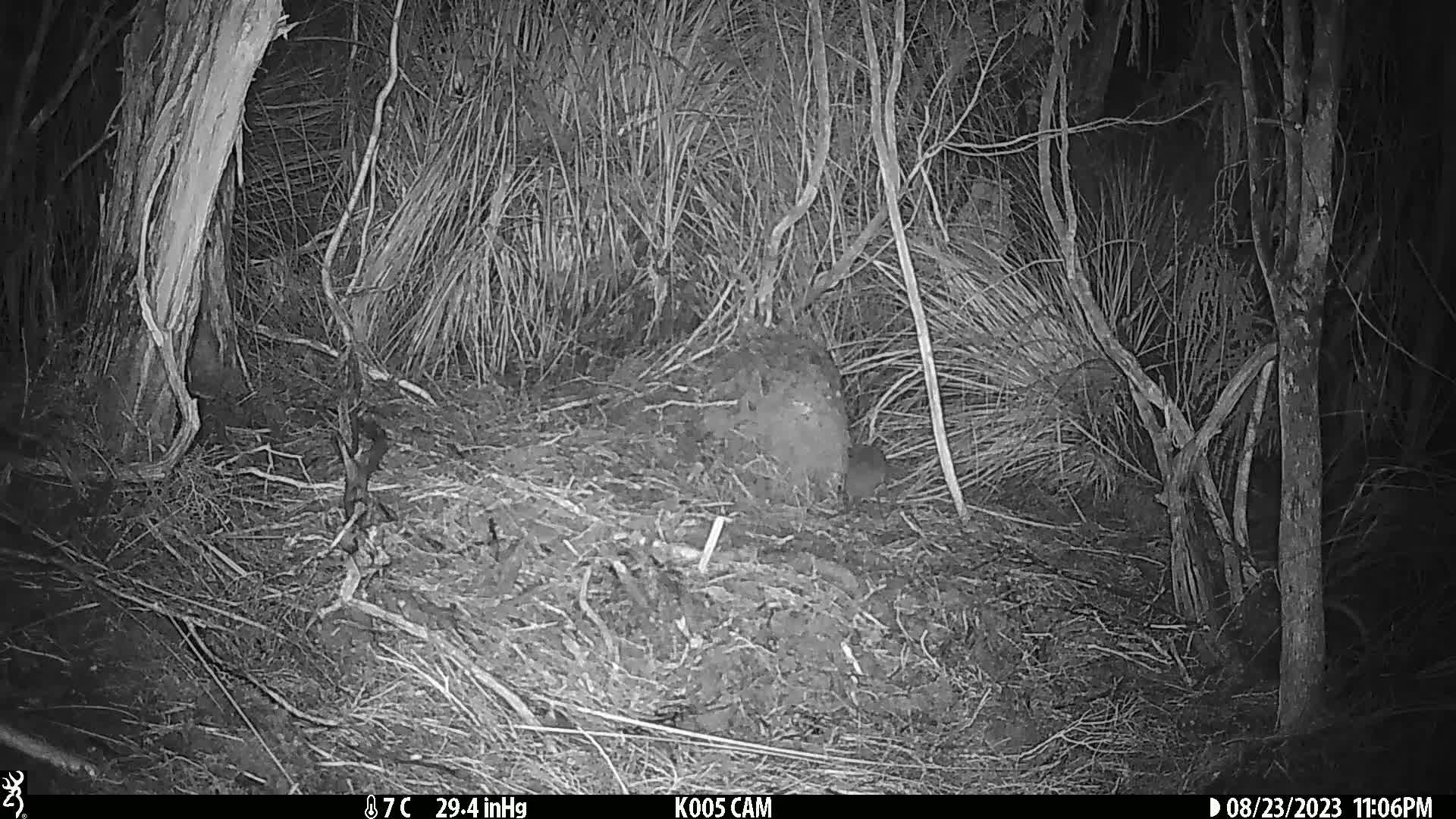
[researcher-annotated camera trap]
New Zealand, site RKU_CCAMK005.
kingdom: Animalia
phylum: Chordata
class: Mammalia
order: Rodentia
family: Muridae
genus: Rattus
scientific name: Rattus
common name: rat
Rat (Rattus).